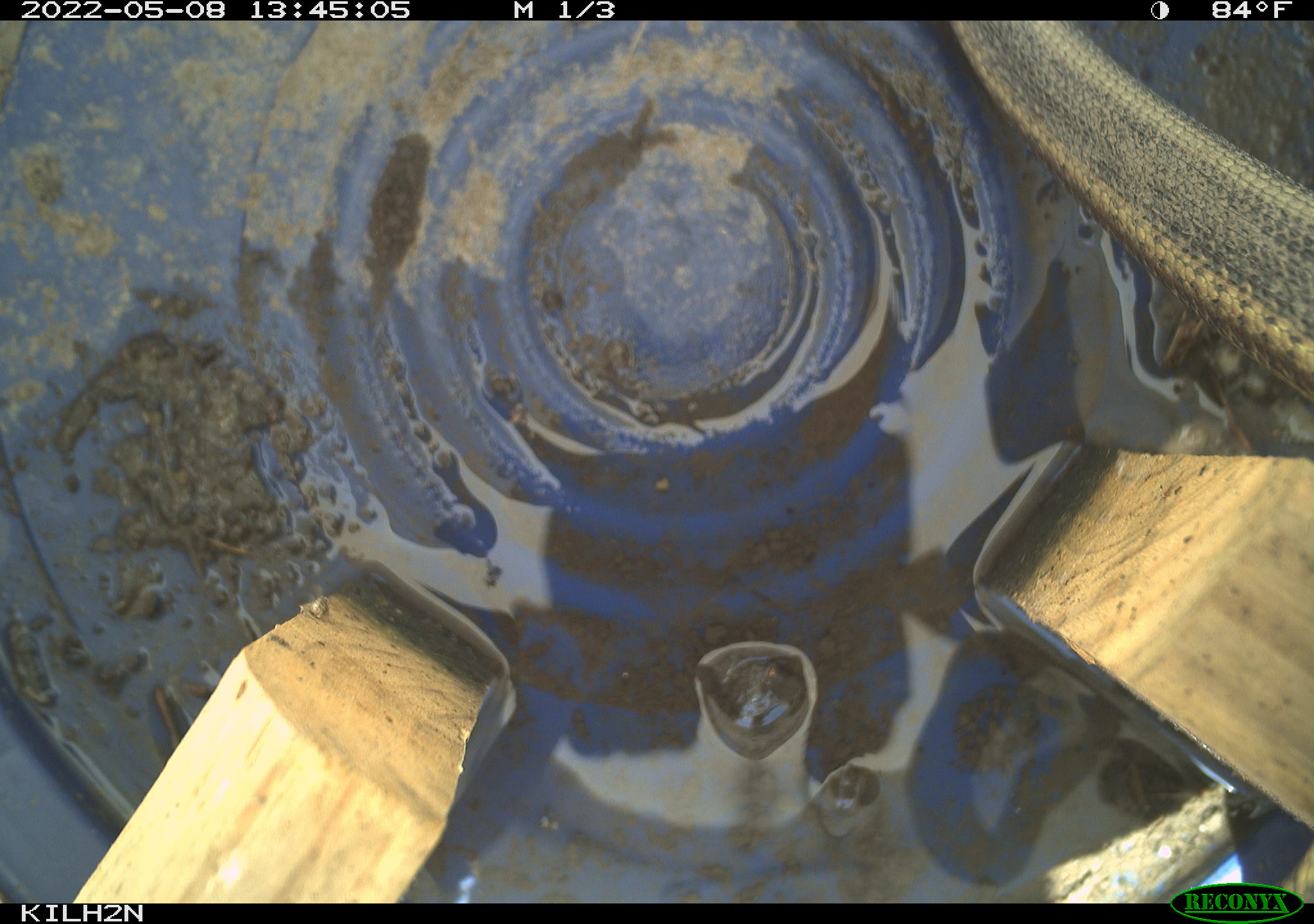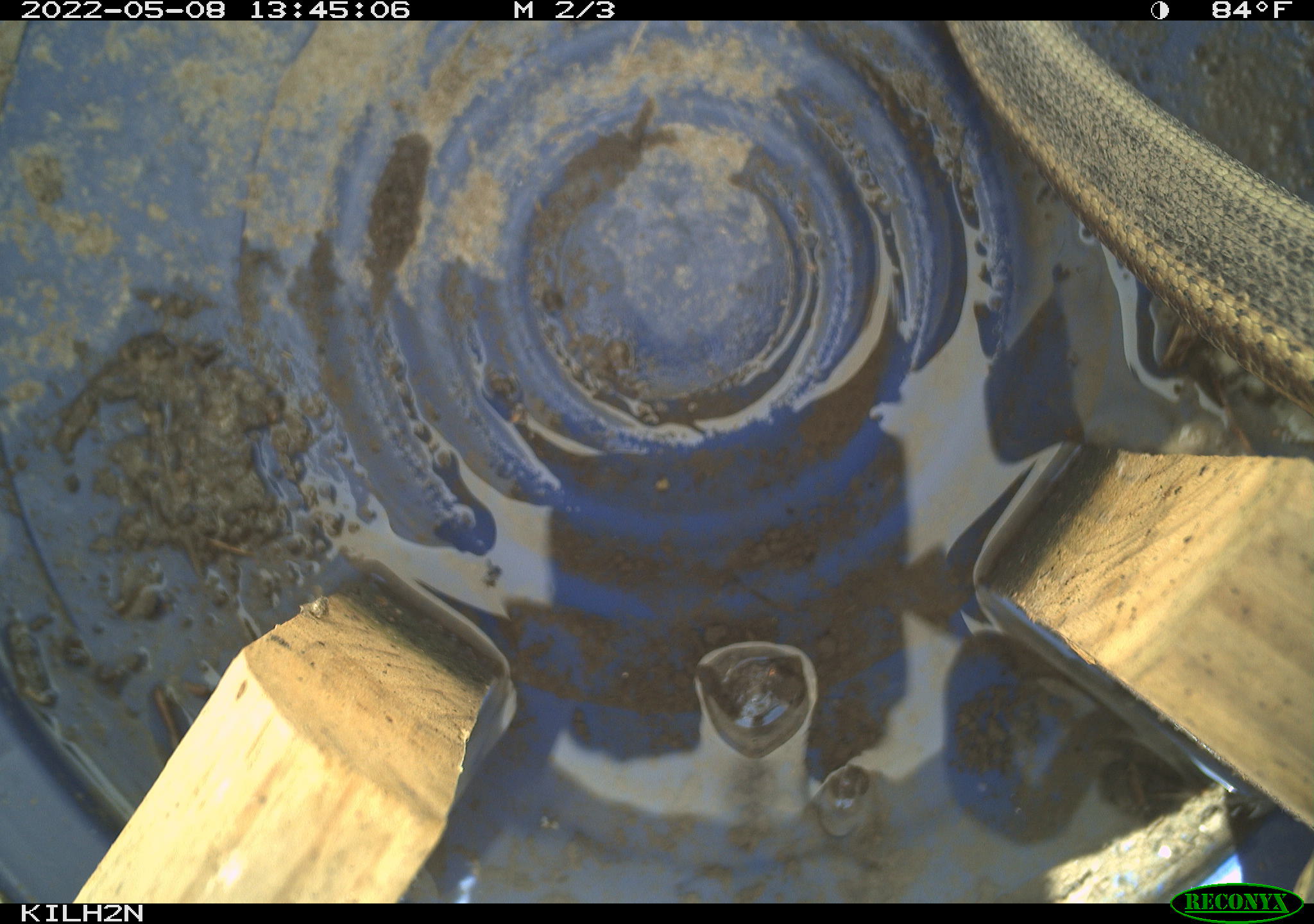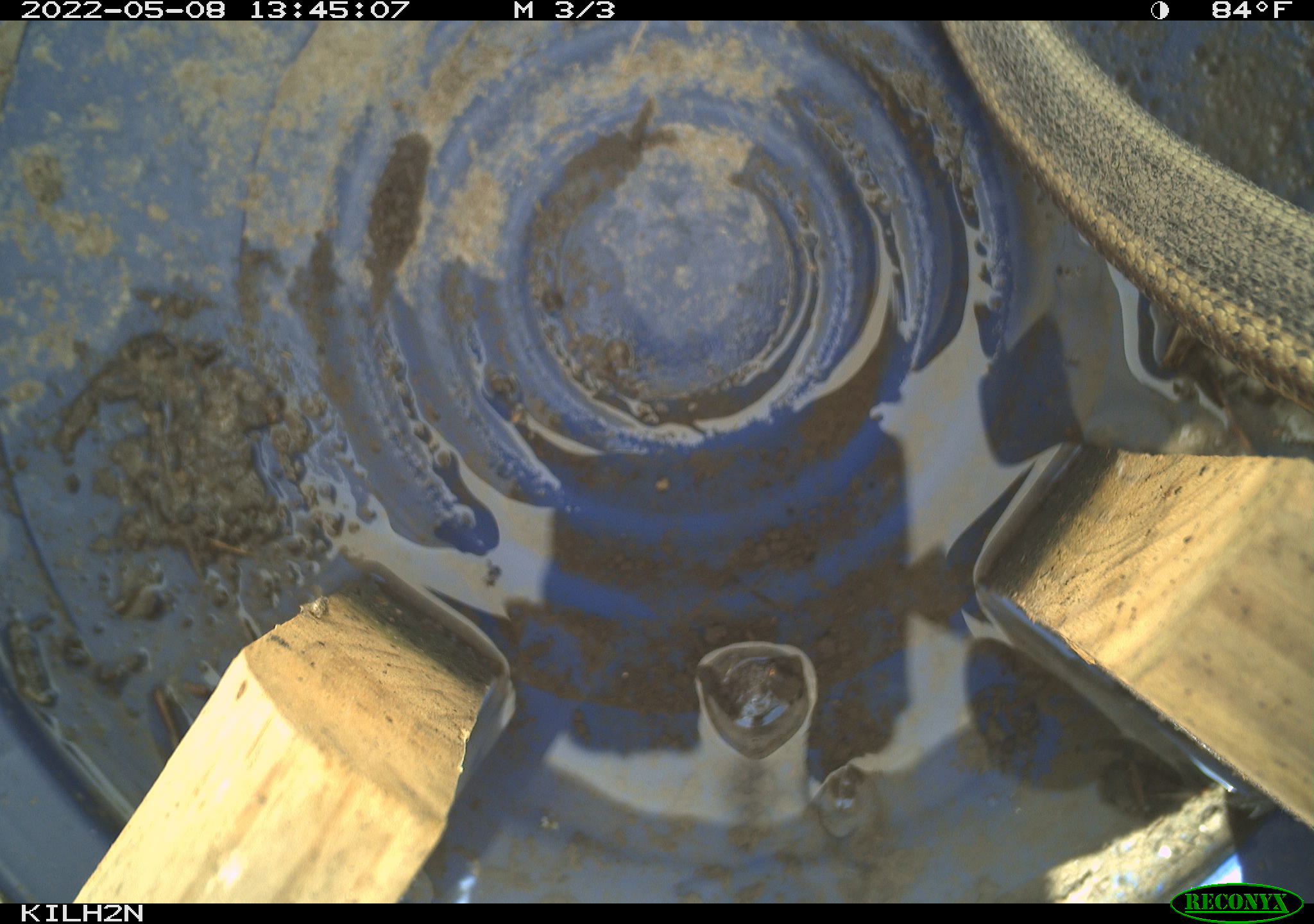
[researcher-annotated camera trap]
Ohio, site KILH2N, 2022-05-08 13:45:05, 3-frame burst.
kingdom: Animalia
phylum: Chordata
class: Reptilia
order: Squamata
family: Colubridae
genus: Thamnophis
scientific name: Thamnophis sirtalis sirtalis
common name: eastern gartersnake